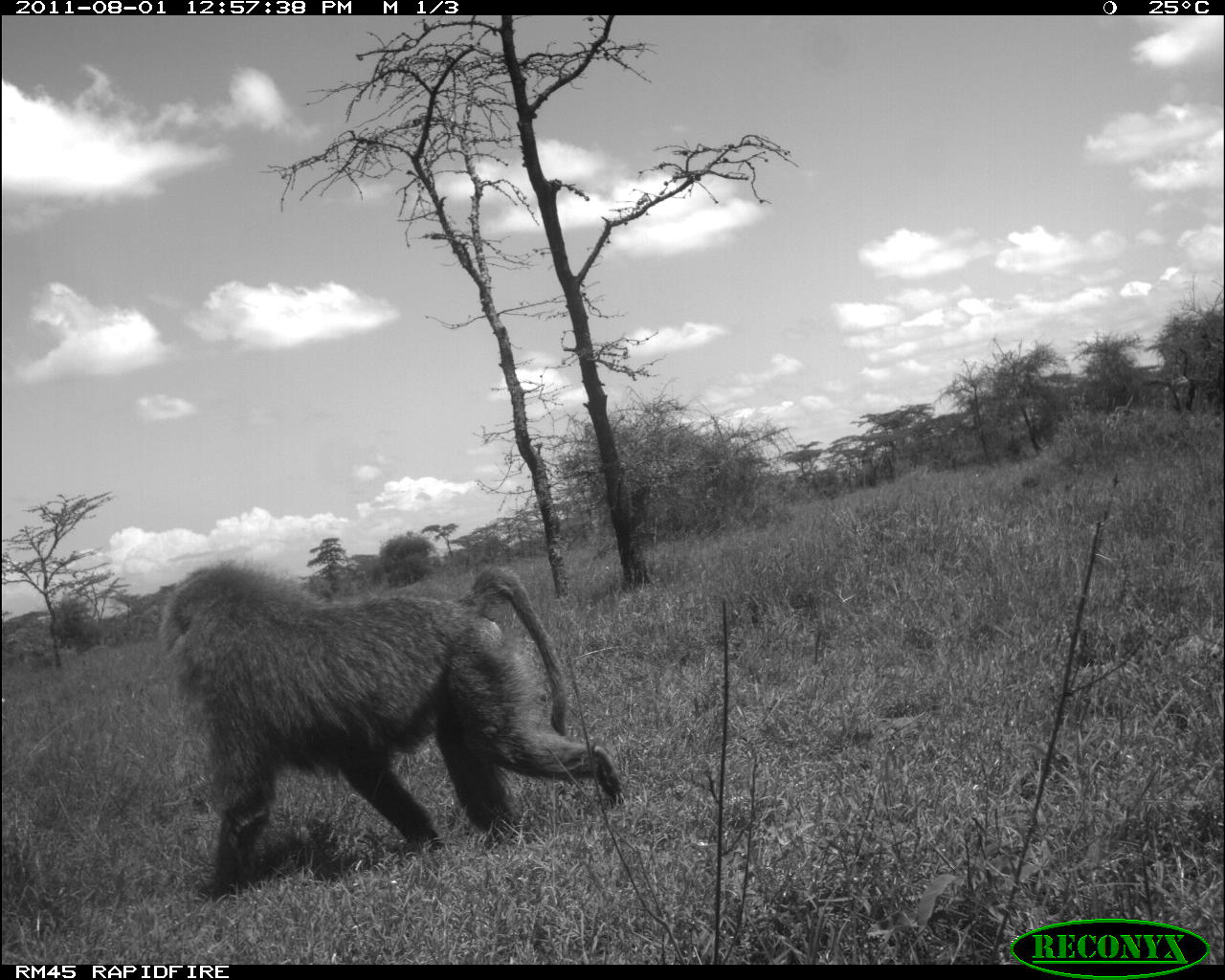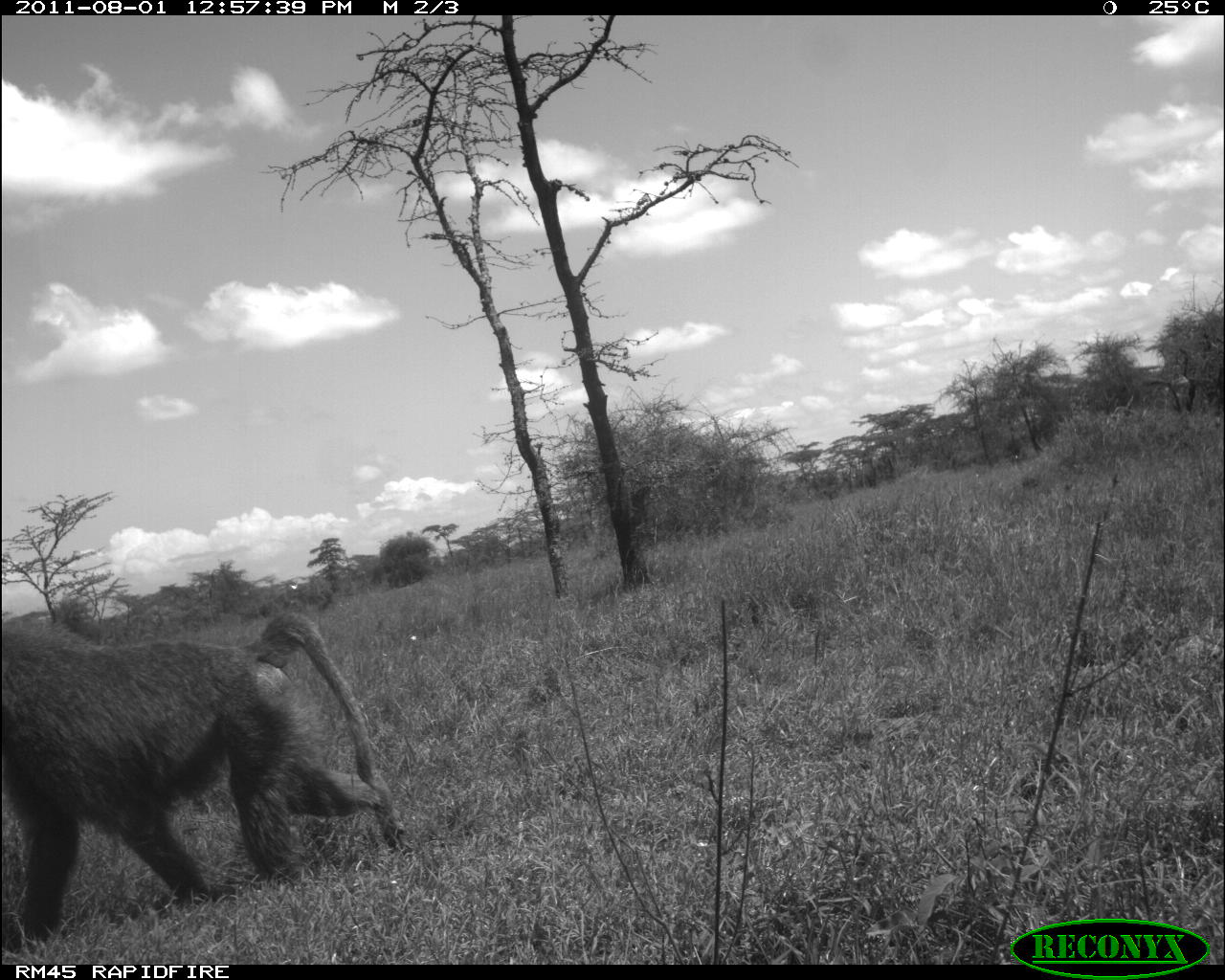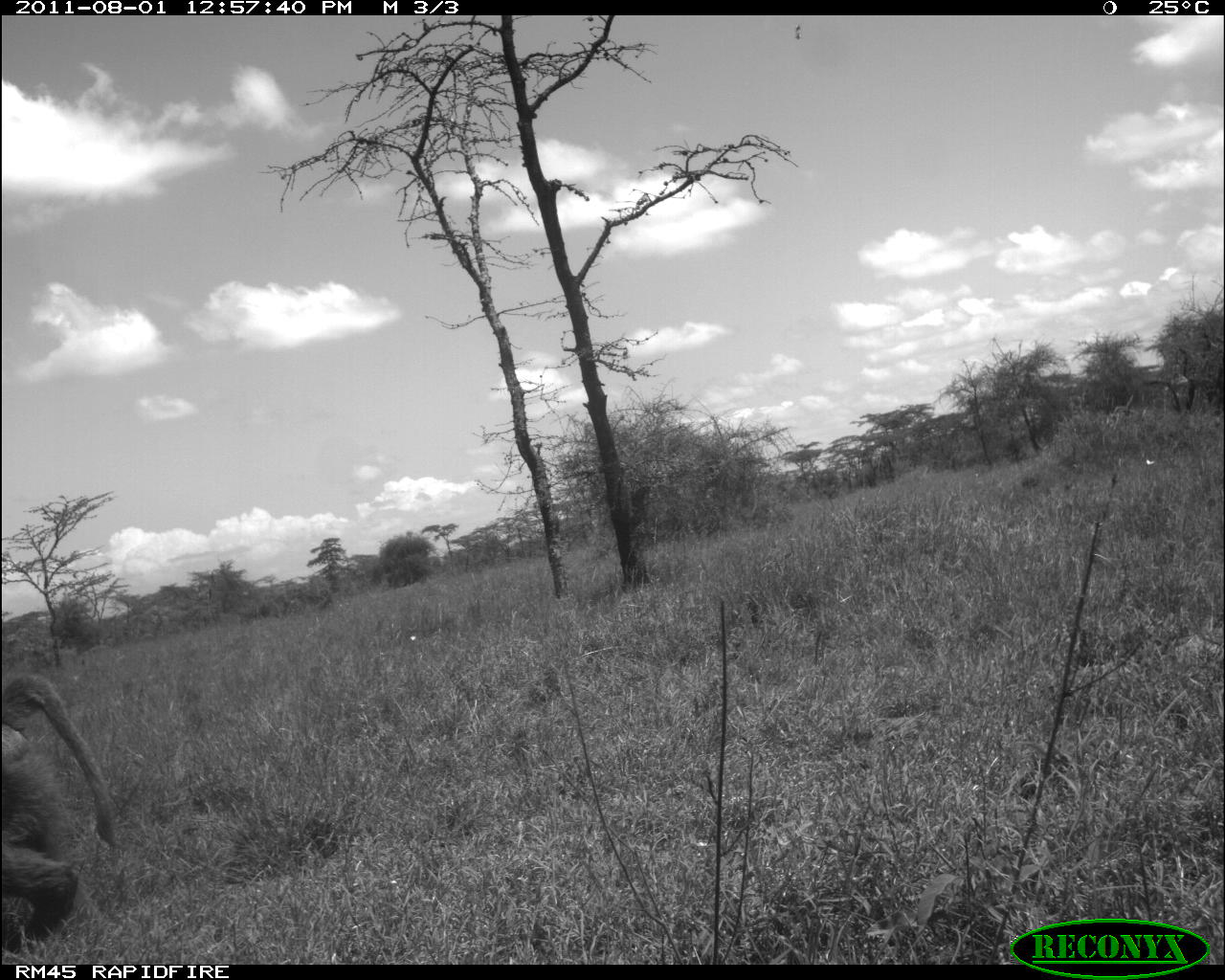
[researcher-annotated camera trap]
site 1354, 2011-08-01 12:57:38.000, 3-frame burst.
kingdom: Animalia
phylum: Chordata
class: Mammalia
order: Primates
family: Cercopithecidae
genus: Papio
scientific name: Papio anubis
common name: olive baboon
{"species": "Papio anubis (olive baboon)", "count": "1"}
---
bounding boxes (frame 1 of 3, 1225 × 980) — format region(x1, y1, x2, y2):
papio anubis: region(160, 562, 620, 885)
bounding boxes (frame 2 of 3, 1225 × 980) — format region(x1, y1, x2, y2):
papio anubis: region(1, 613, 401, 946)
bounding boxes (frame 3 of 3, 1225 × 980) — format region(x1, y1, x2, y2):
papio anubis: region(0, 673, 115, 942)